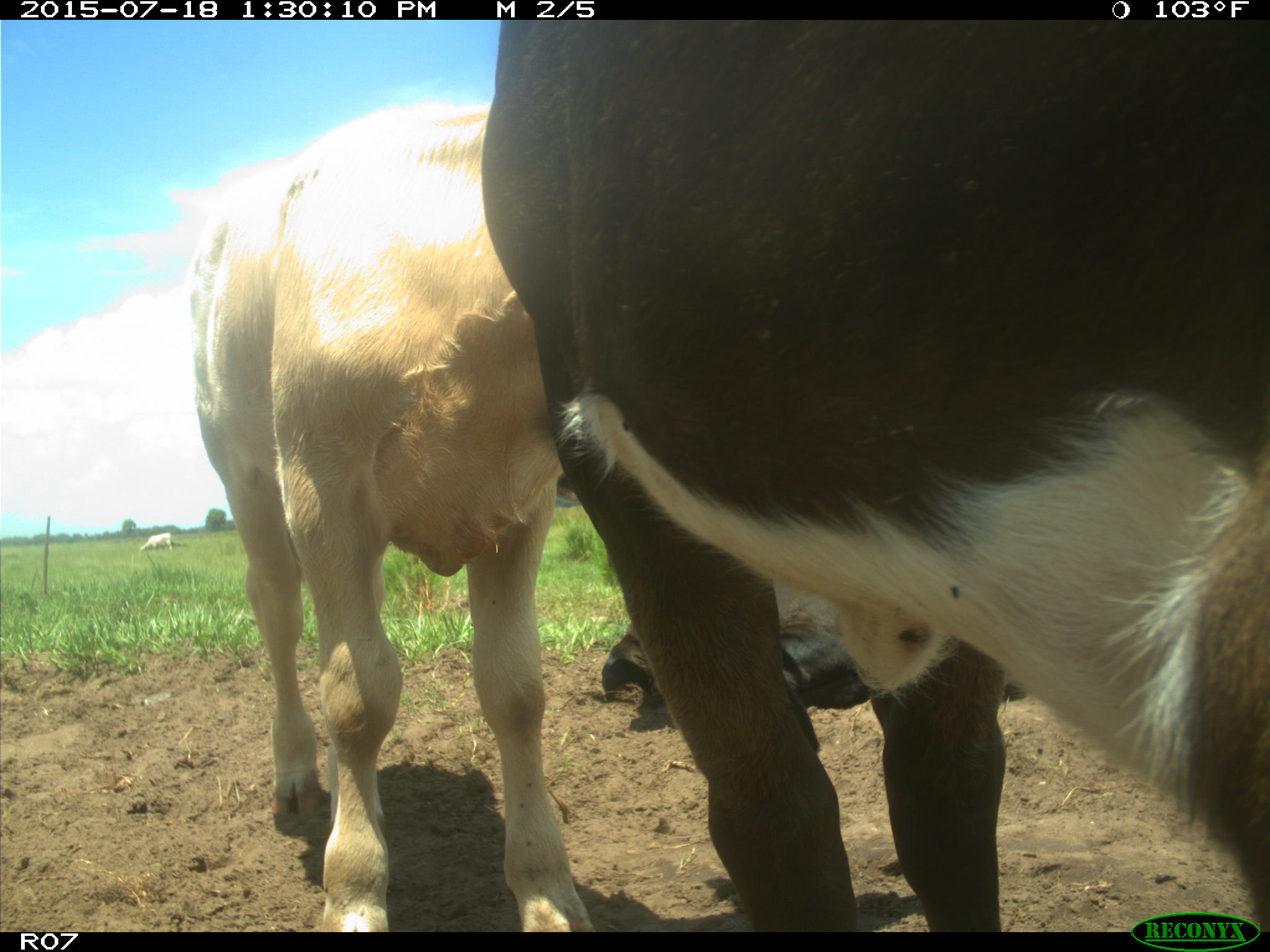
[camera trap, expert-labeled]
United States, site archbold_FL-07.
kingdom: Animalia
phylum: Chordata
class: Mammalia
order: Artiodactyla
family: Bovidae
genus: Bos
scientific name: Bos taurus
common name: domestic cow